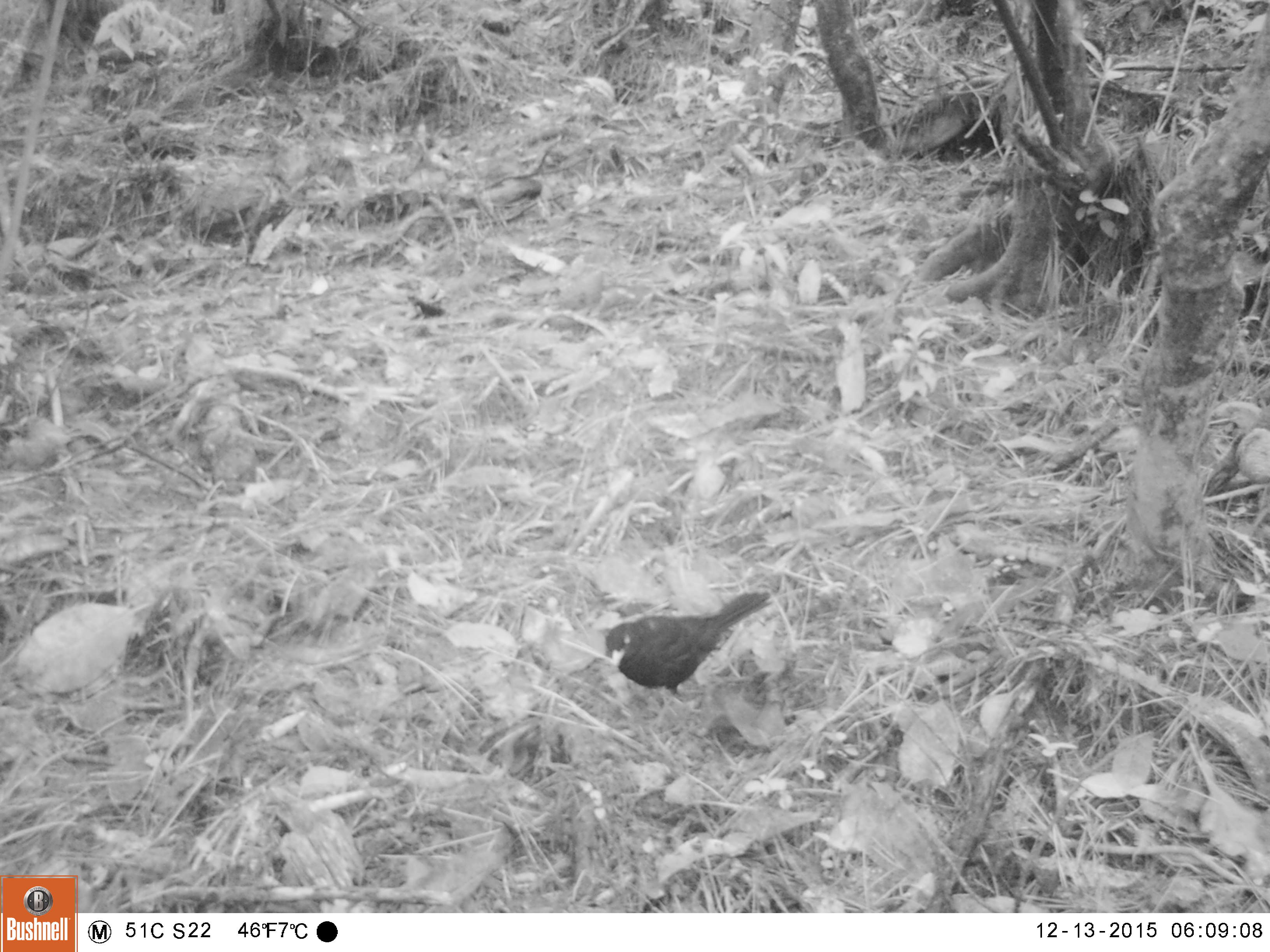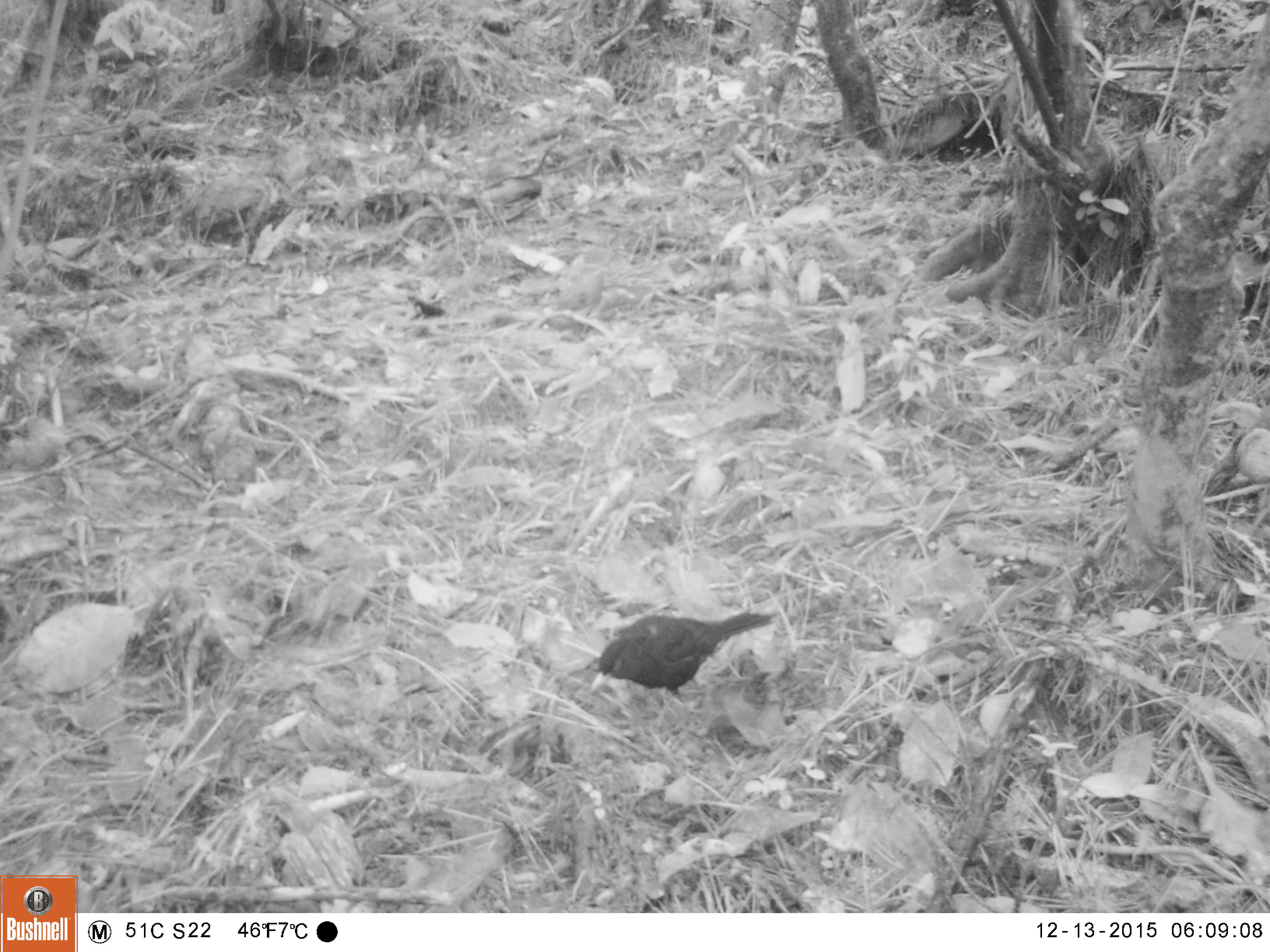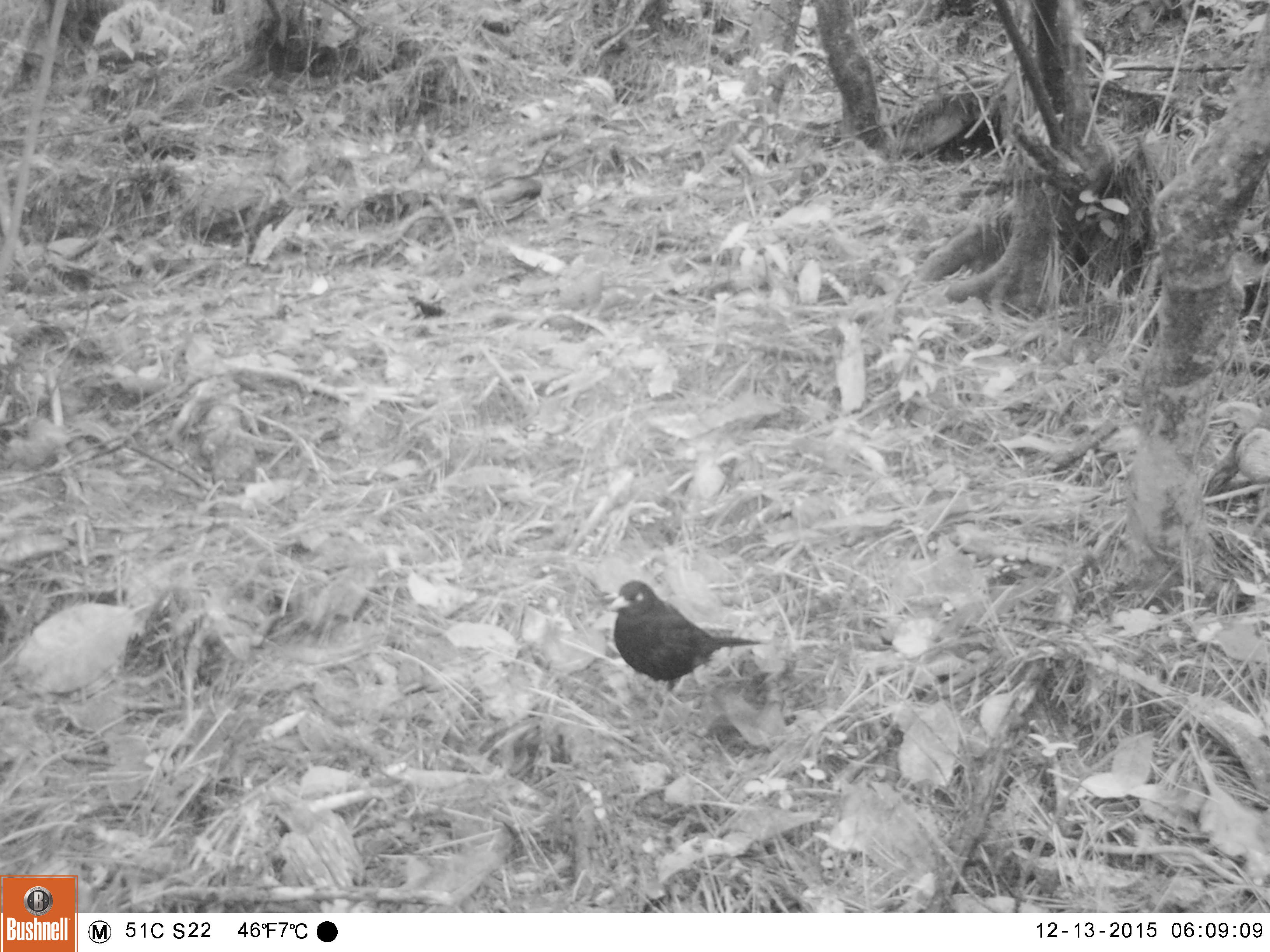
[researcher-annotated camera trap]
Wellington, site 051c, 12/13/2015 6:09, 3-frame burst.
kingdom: Animalia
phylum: Chordata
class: Aves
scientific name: Aves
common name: bird